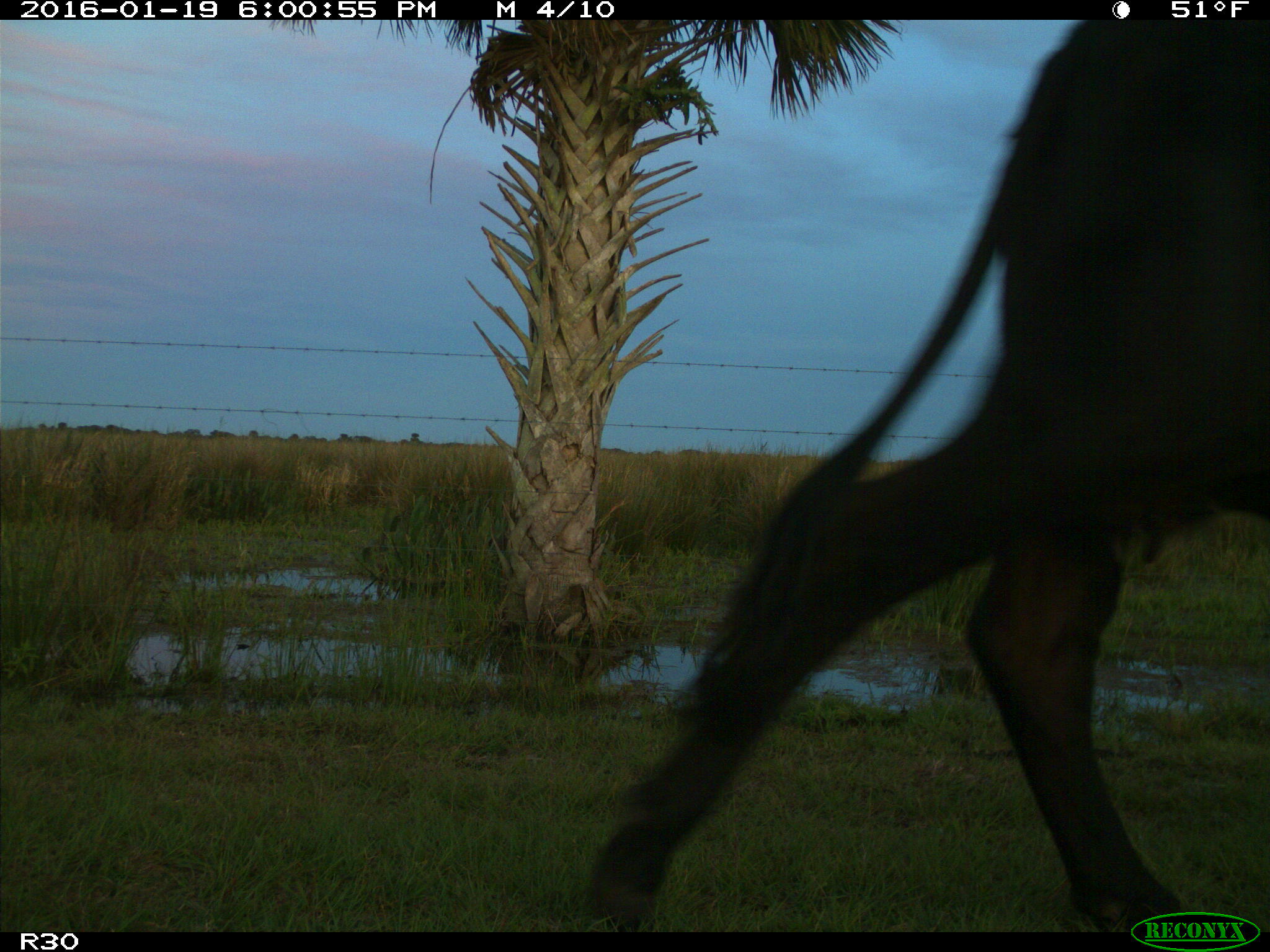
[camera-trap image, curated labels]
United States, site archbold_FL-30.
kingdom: Animalia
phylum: Chordata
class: Mammalia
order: Artiodactyla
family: Bovidae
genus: Bos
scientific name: Bos taurus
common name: domestic cow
Bos taurus (domestic cow).